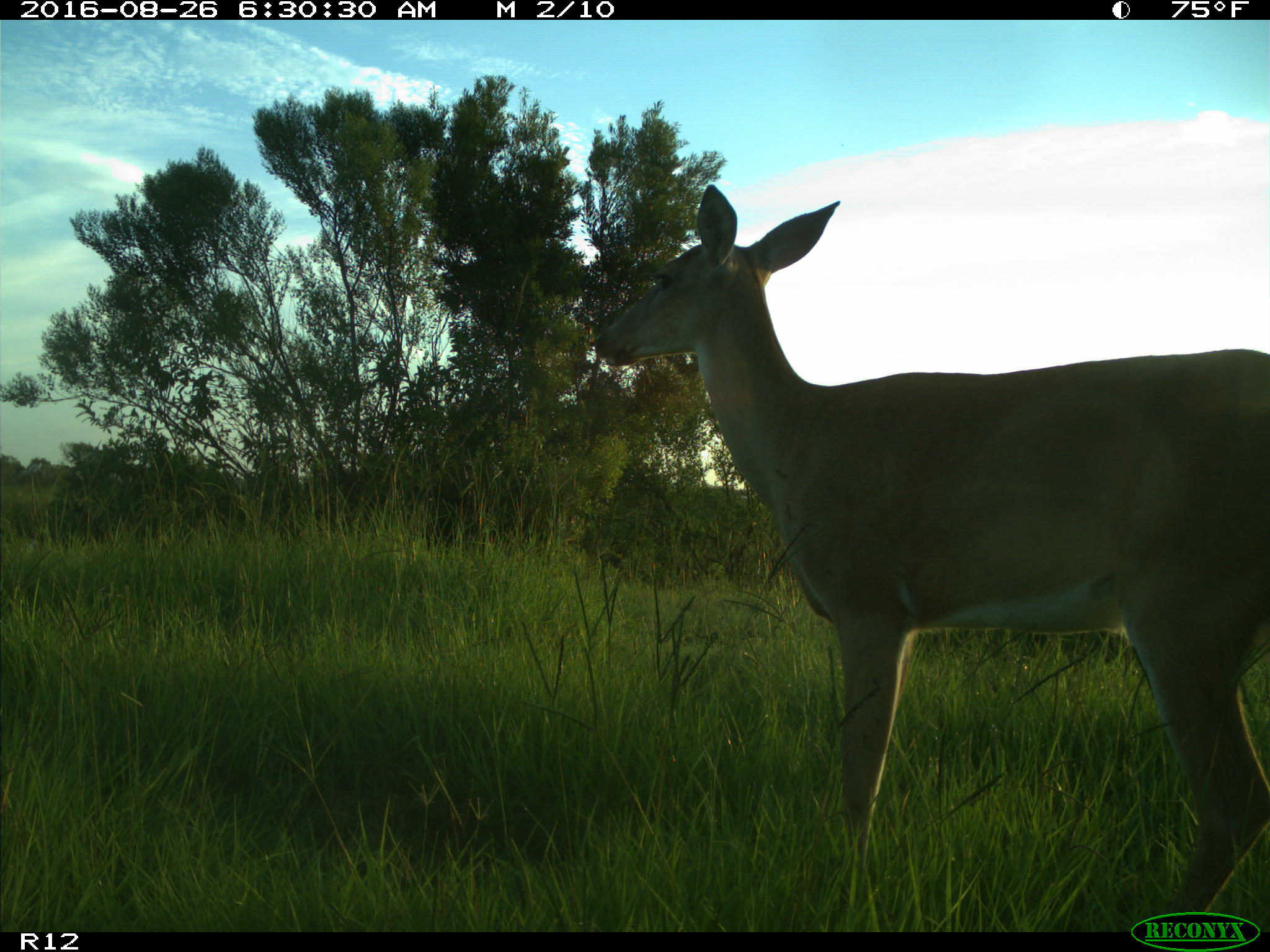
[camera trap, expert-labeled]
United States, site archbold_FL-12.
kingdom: Animalia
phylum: Chordata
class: Mammalia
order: Artiodactyla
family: Cervidae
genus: Odocoileus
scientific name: Odocoileus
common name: deer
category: unidentified deer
Unidentified deer (deer) (Odocoileus).